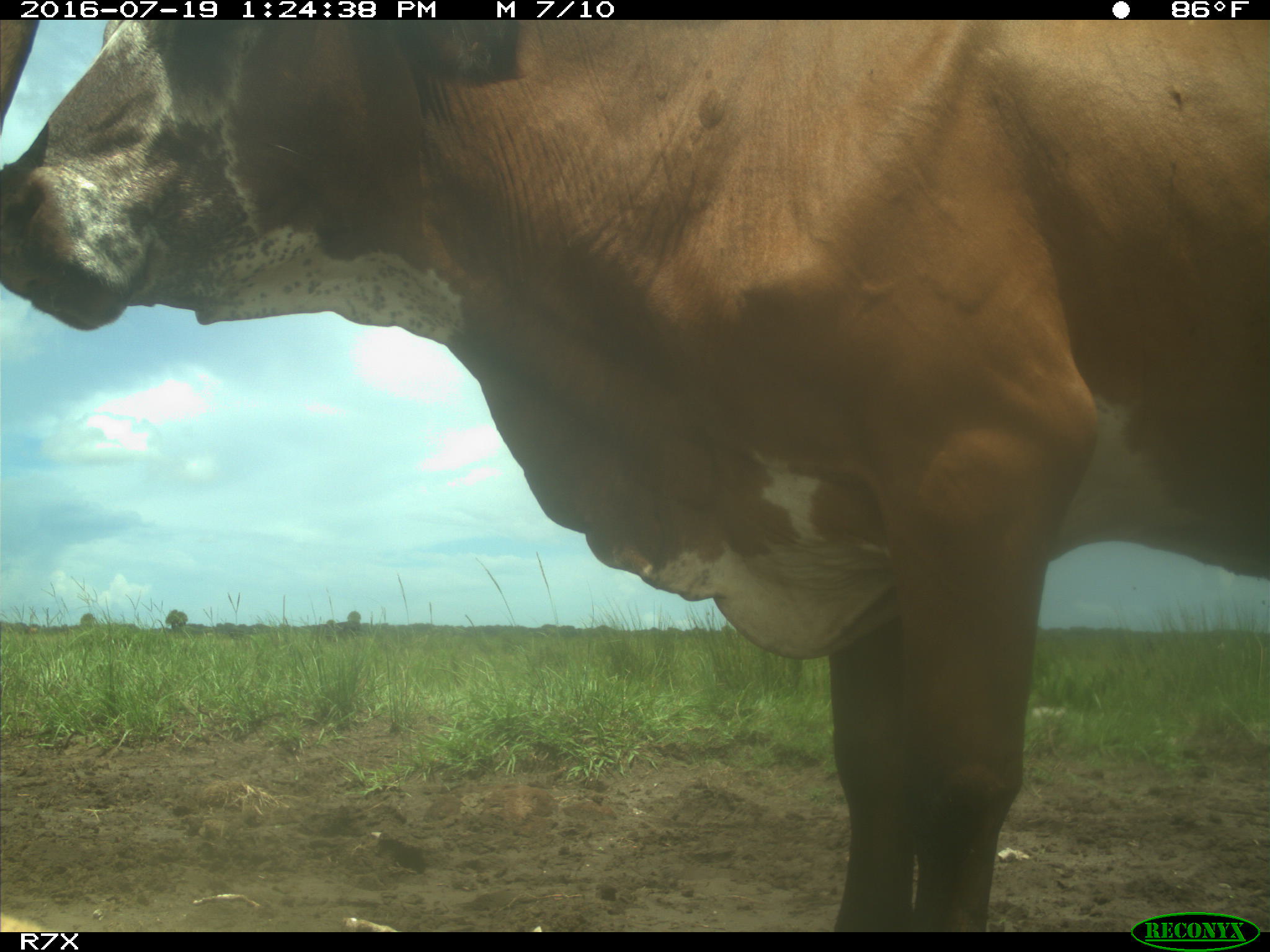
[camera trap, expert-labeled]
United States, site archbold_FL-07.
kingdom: Animalia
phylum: Chordata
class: Mammalia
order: Artiodactyla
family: Bovidae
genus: Bos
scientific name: Bos taurus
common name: domestic cow